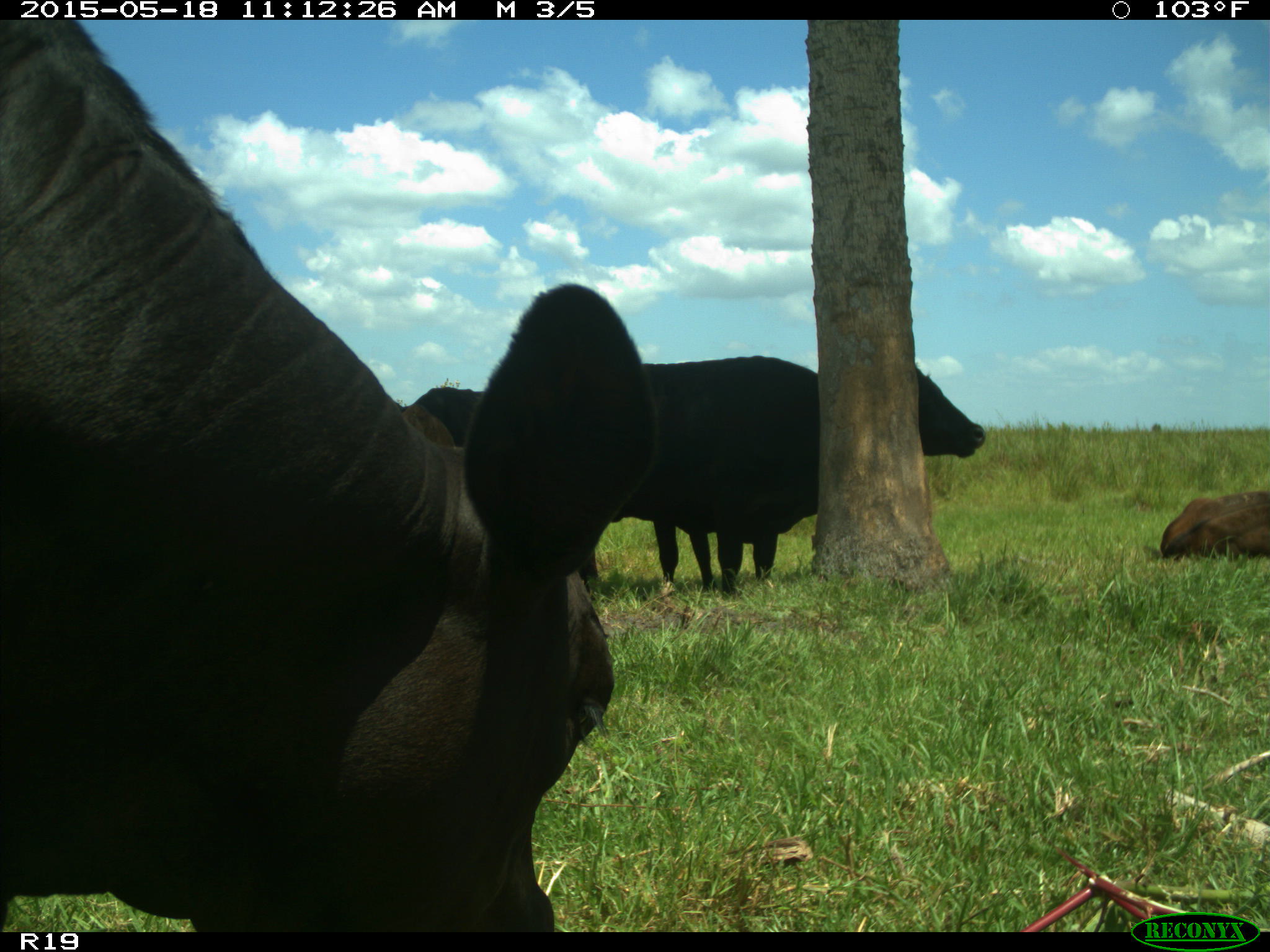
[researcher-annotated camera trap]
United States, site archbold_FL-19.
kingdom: Animalia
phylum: Chordata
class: Mammalia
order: Artiodactyla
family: Bovidae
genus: Bos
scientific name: Bos taurus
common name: domestic cow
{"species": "Bos taurus (domestic cow)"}